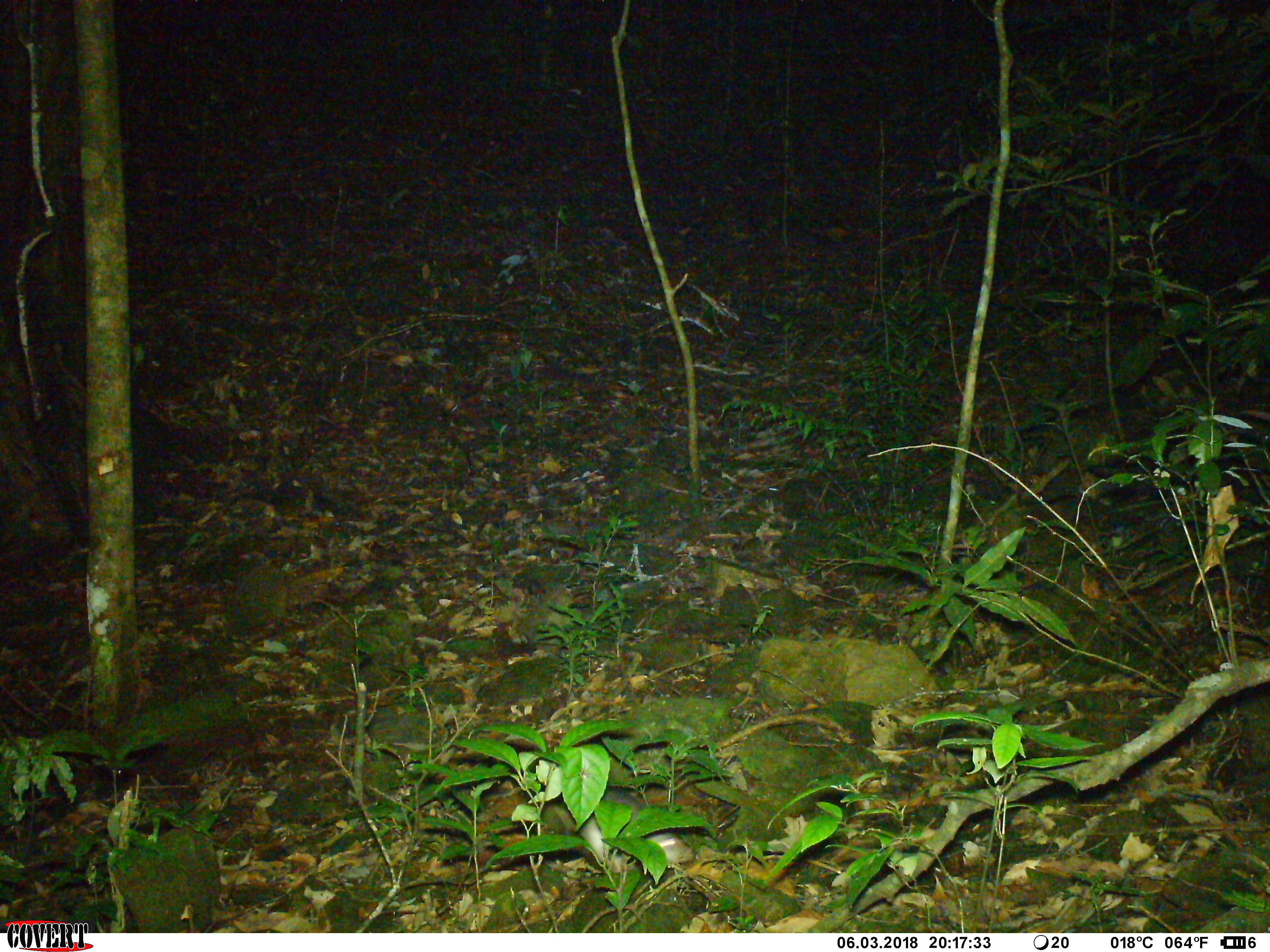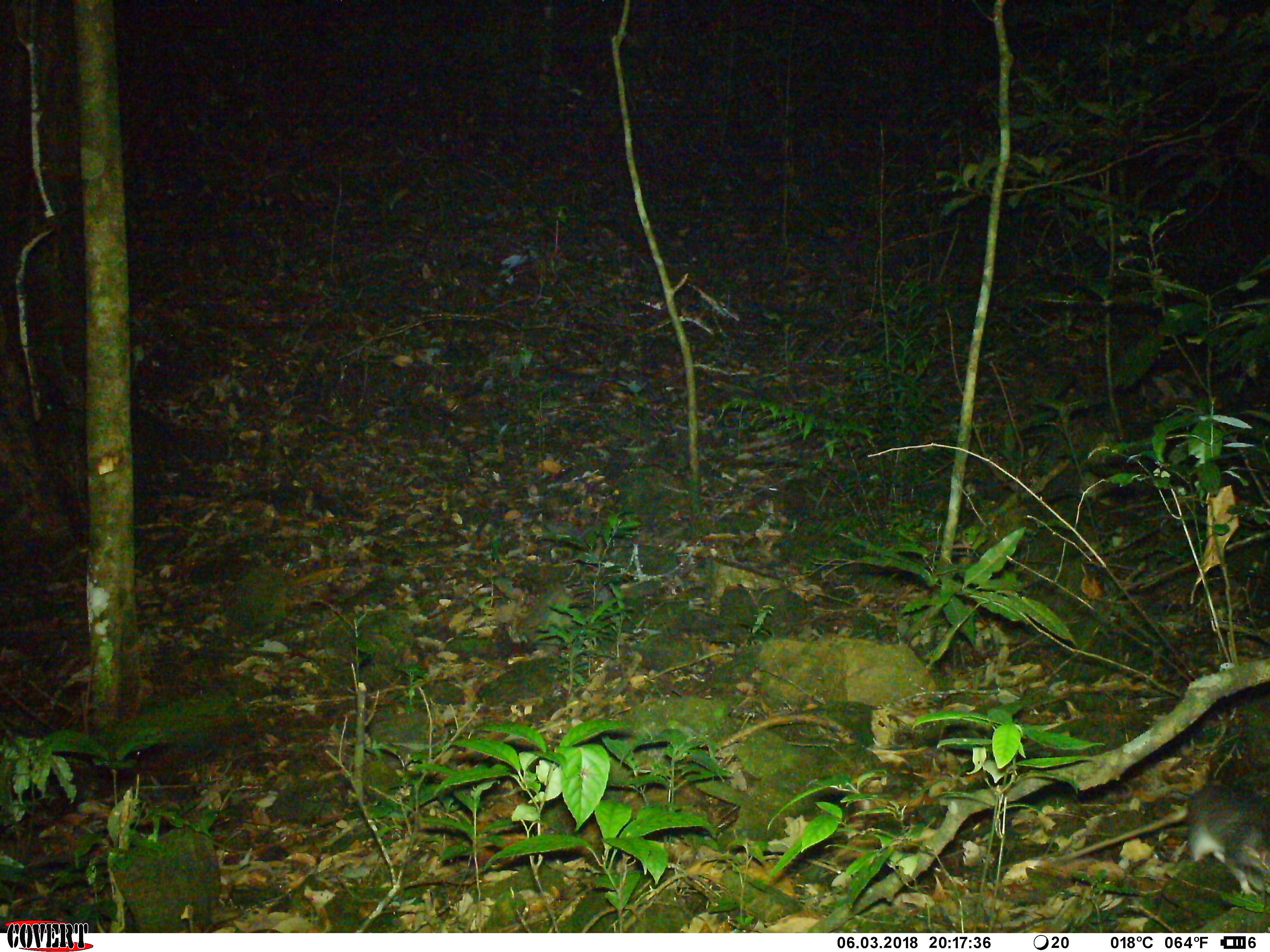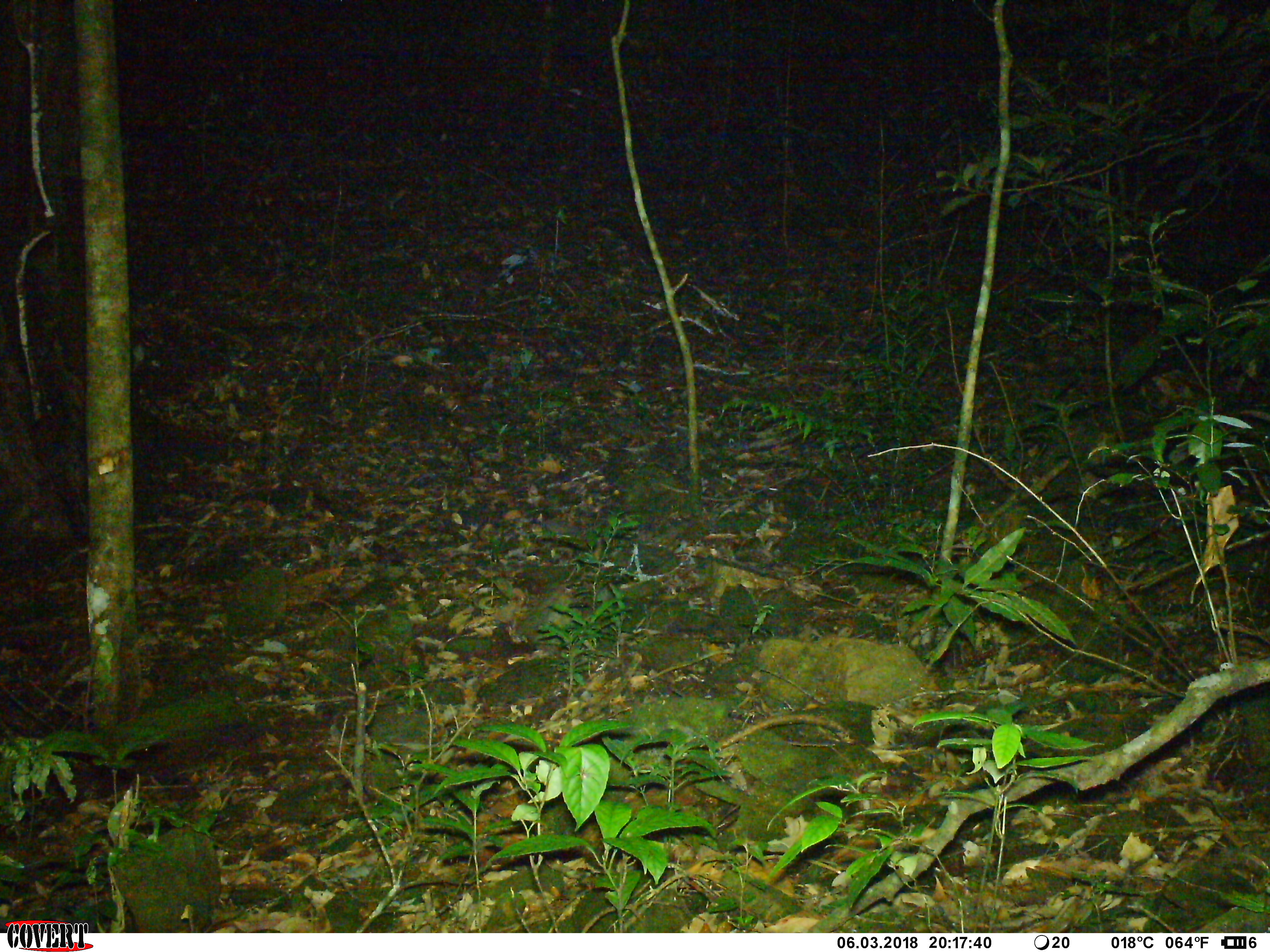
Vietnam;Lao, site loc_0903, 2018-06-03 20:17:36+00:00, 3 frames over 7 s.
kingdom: Animalia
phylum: Chordata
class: Mammalia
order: Rodentia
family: Muridae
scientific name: Muridae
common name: old-world mice and rats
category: unidentified murid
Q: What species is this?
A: Unidentified murid (old-world mice and rats) (Muridae).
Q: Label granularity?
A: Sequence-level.